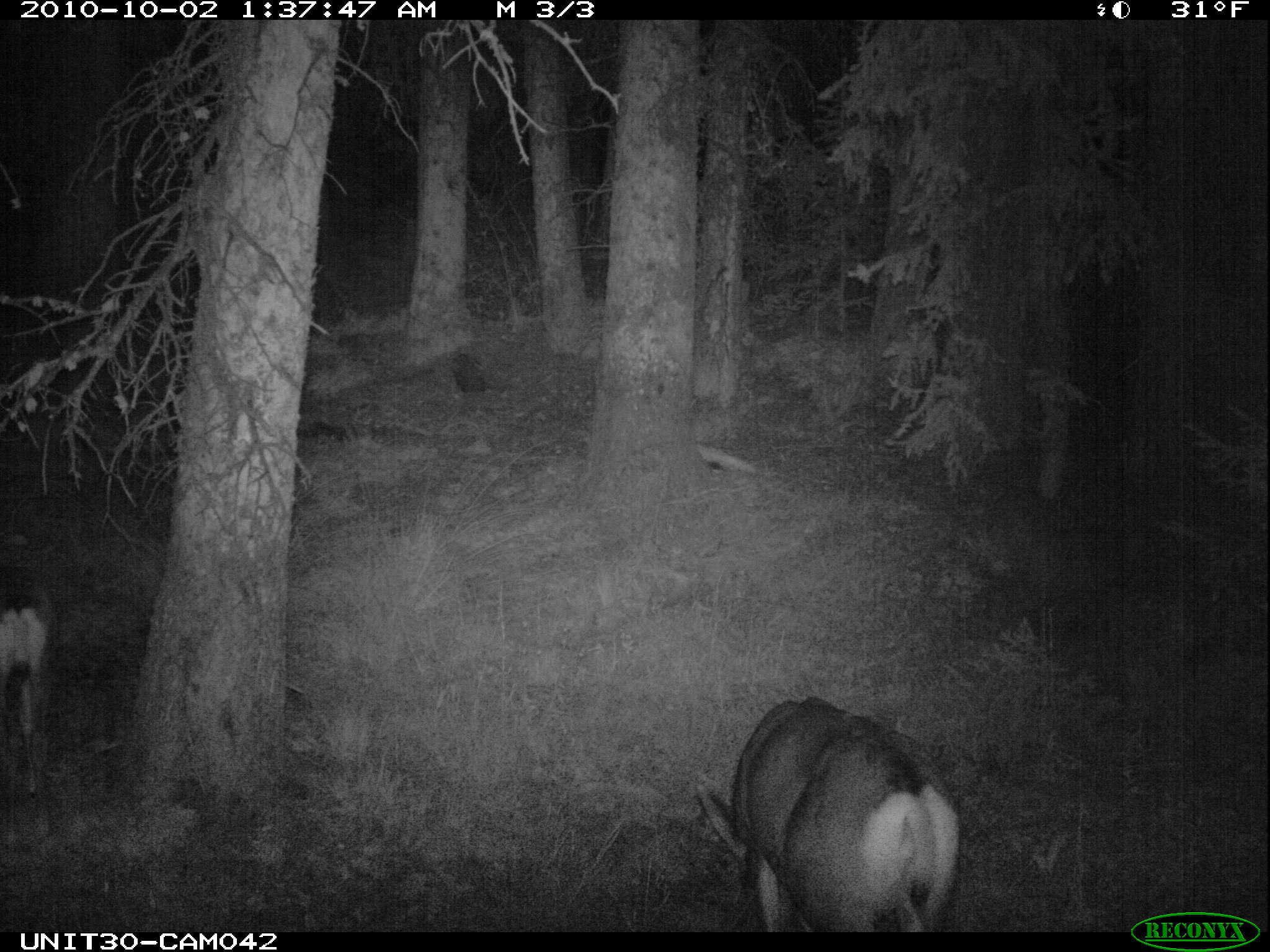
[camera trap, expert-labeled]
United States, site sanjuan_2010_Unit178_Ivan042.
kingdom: Animalia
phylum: Chordata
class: Mammalia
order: Artiodactyla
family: Cervidae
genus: Odocoileus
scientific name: Odocoileus hemionus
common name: mule deer